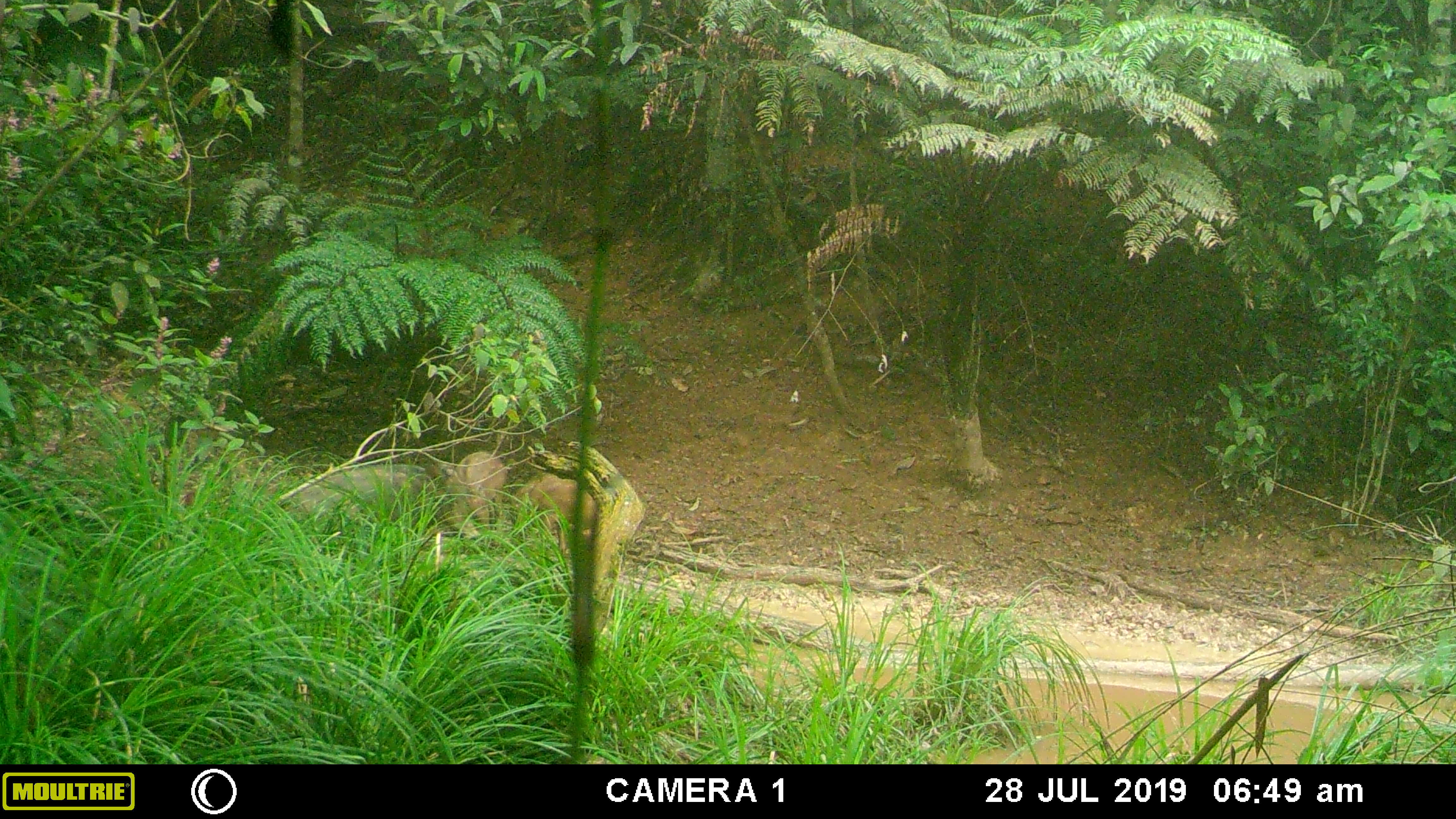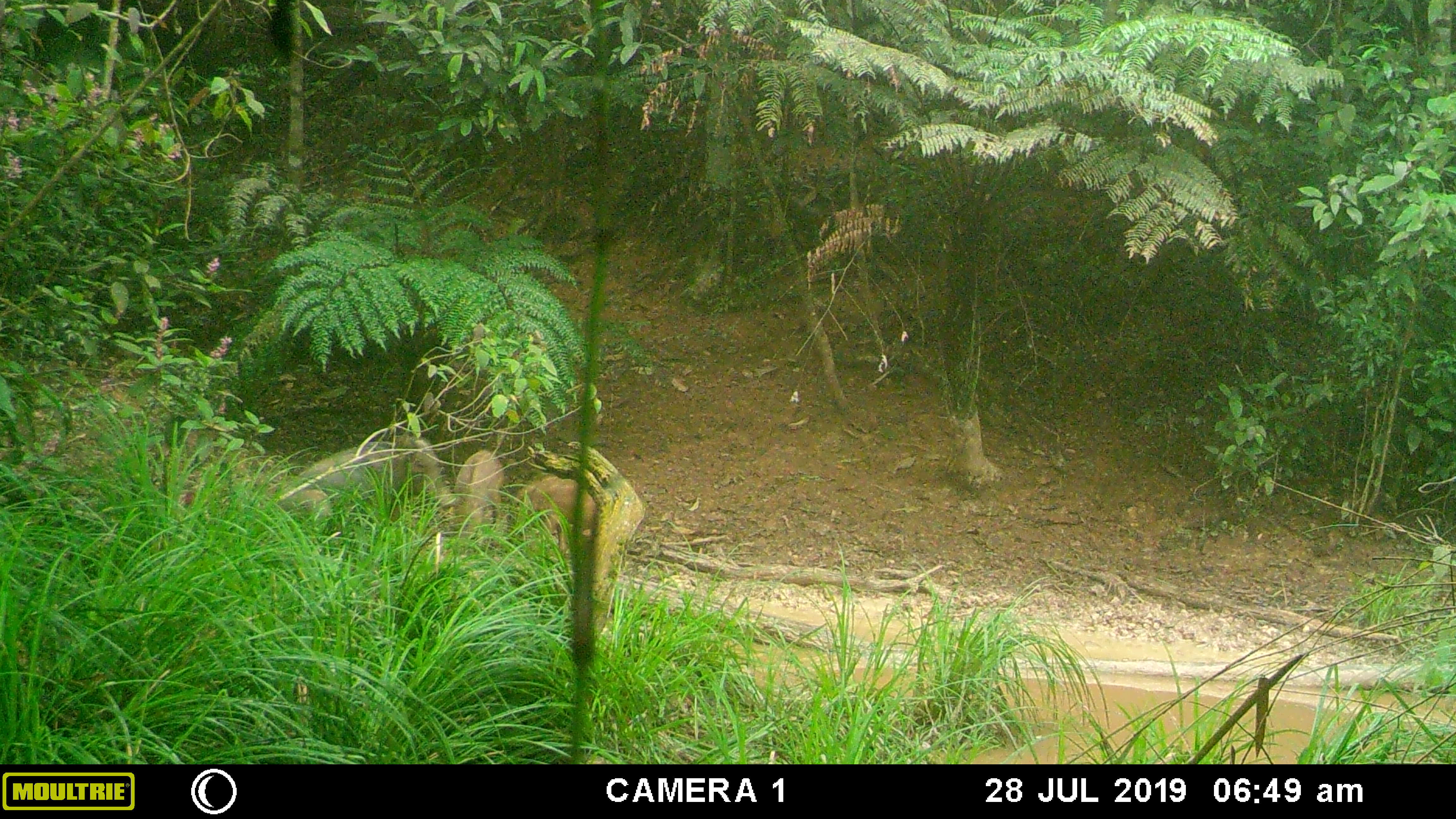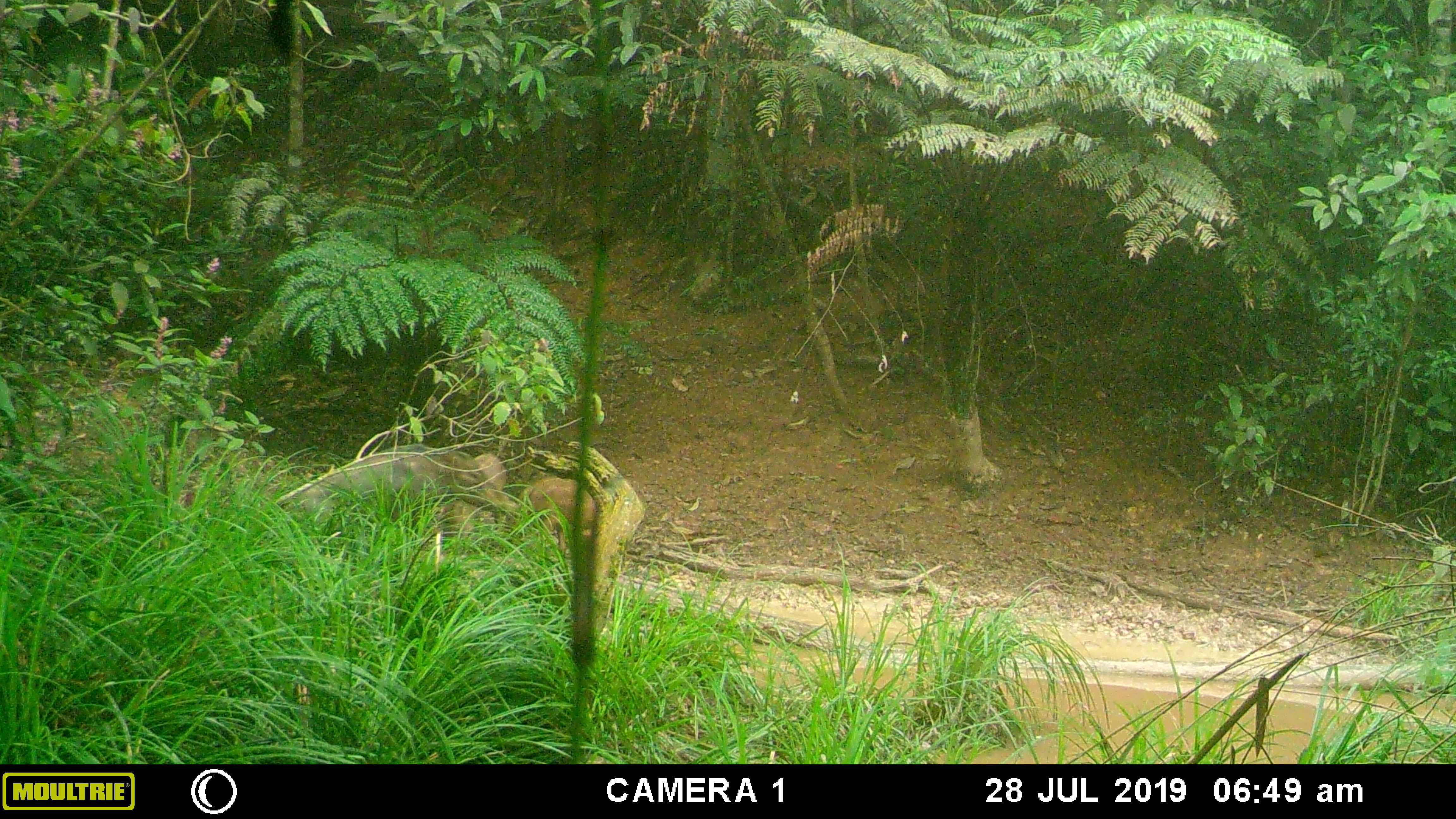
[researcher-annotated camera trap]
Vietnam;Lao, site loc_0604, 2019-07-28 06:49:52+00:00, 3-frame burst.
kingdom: Animalia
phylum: Chordata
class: Mammalia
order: Artiodactyla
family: Suidae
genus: Sus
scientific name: Sus scrofa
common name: eurasian wild pig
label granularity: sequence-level